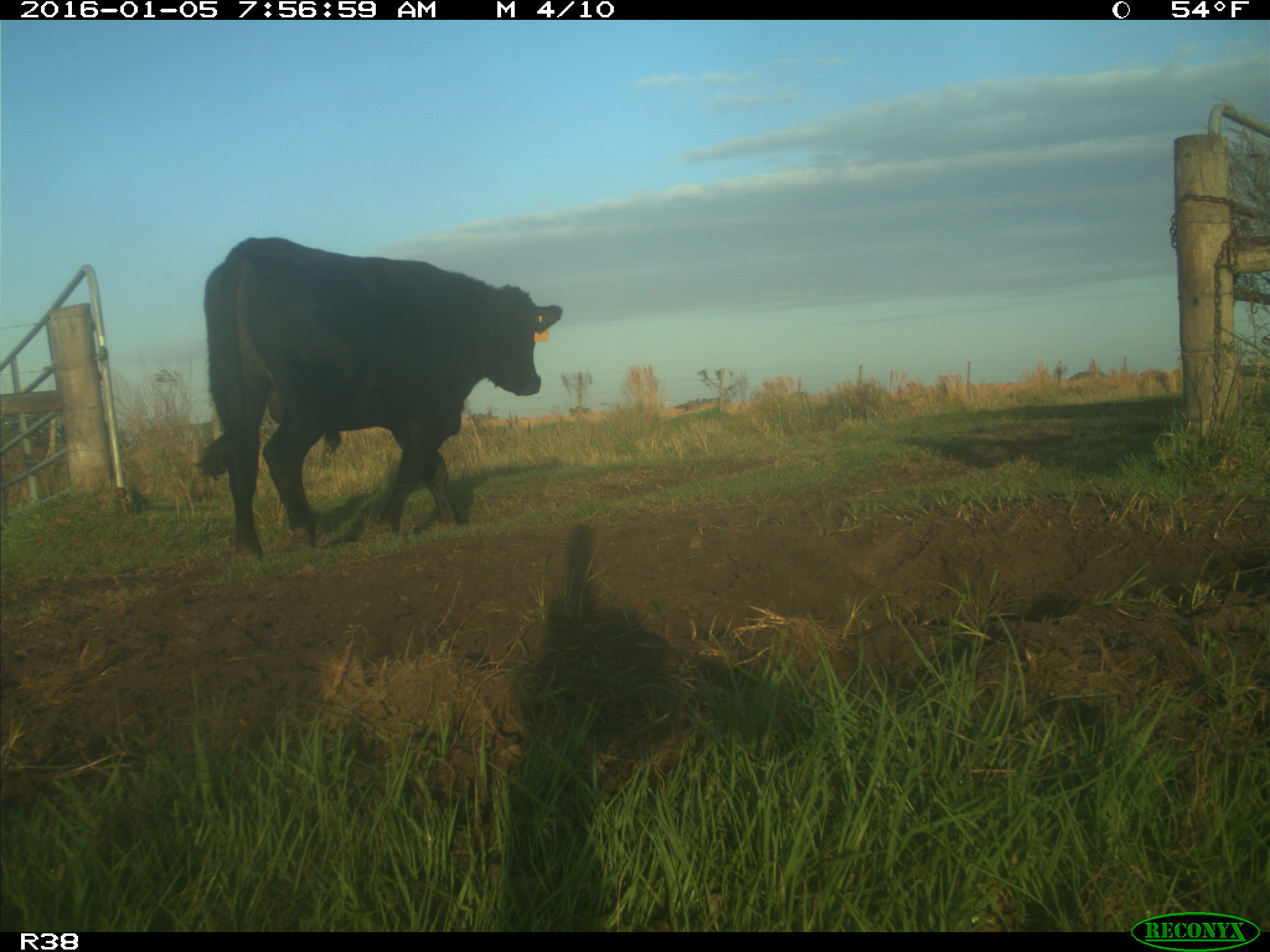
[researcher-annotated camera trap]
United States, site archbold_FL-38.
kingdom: Animalia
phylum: Chordata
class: Mammalia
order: Artiodactyla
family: Bovidae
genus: Bos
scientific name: Bos taurus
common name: domestic cow